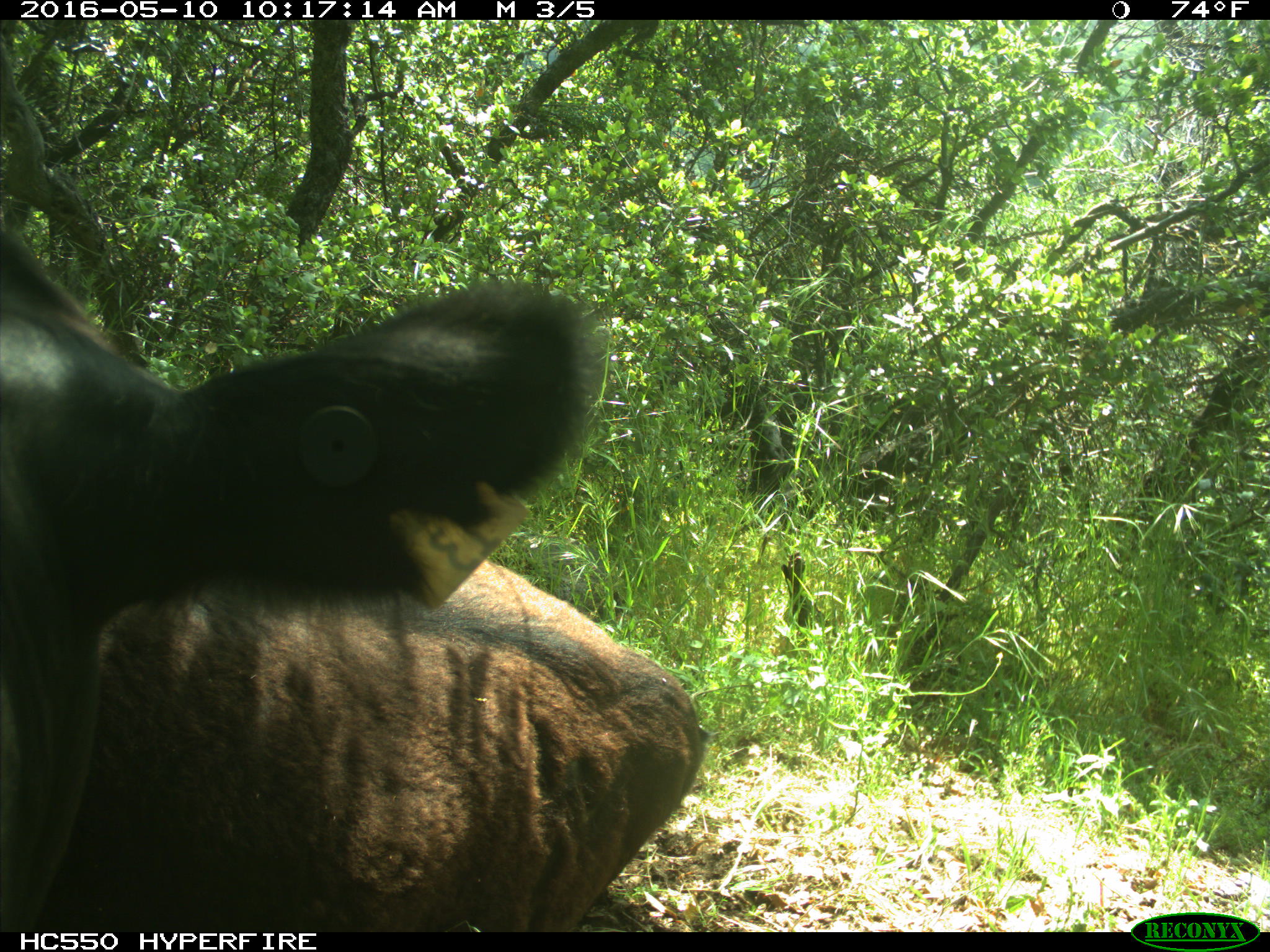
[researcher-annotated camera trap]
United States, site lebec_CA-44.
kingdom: Animalia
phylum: Chordata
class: Mammalia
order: Artiodactyla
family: Bovidae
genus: Bos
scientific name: Bos taurus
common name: domestic cow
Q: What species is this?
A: Bos taurus (domestic cow).